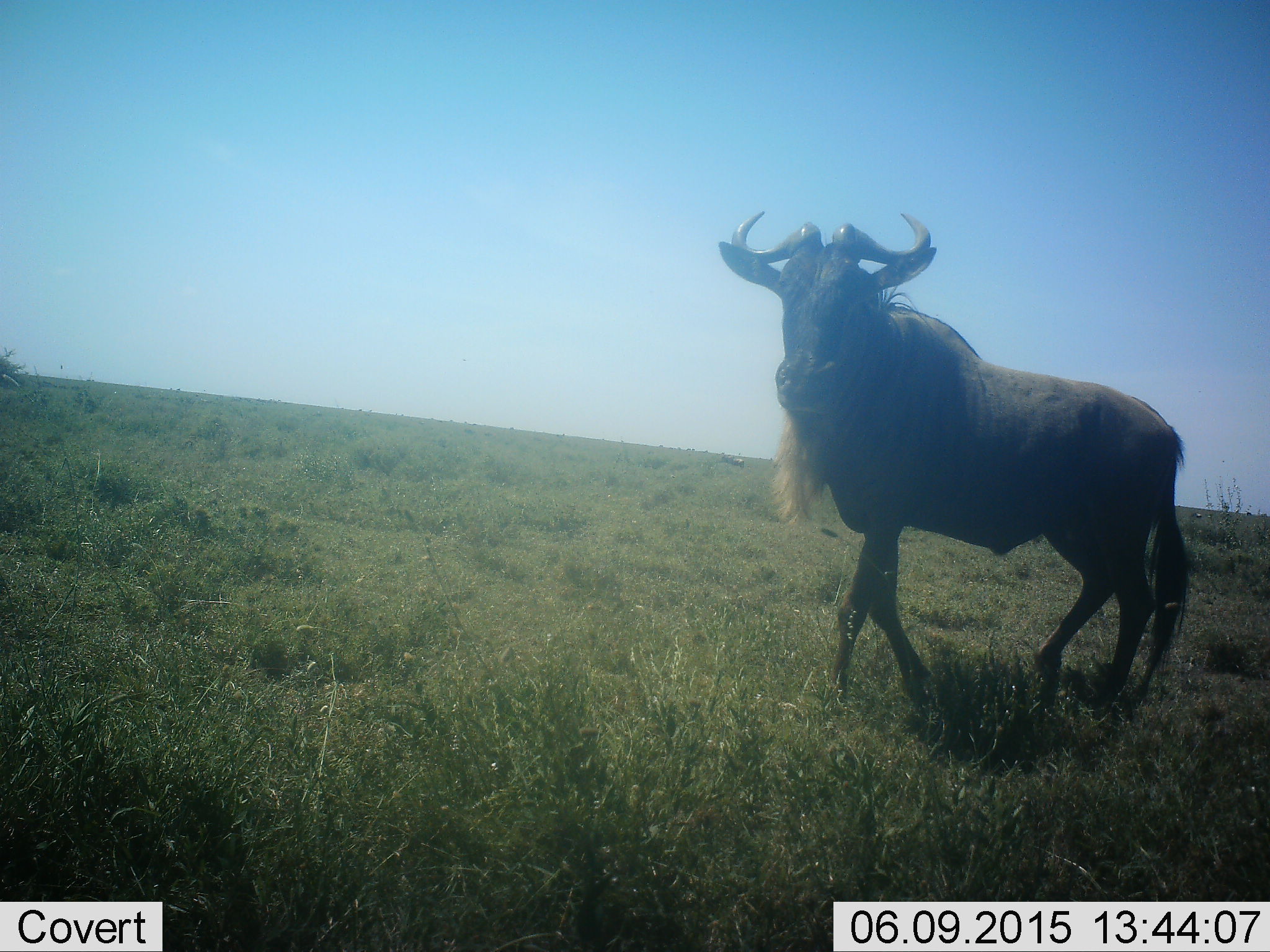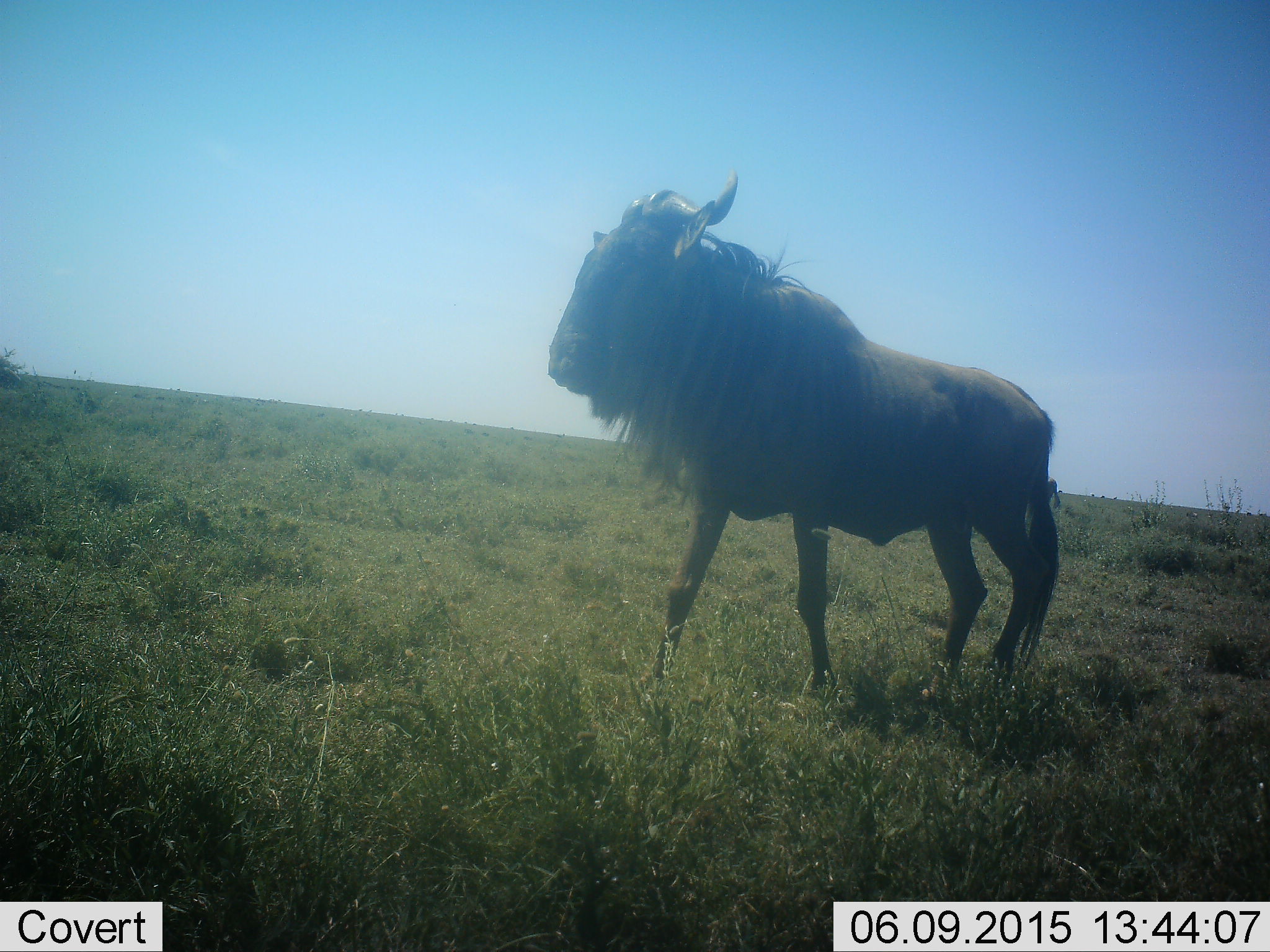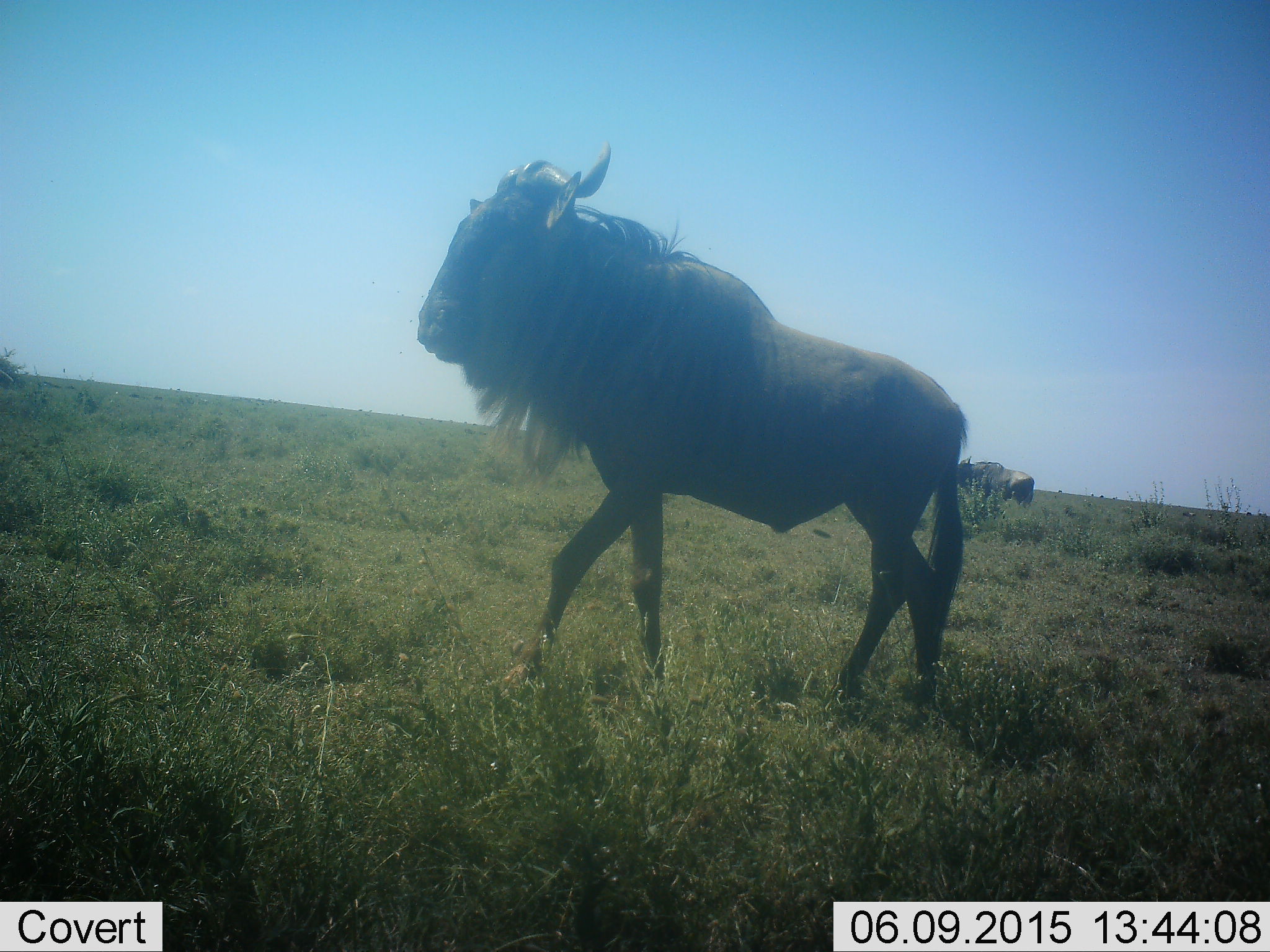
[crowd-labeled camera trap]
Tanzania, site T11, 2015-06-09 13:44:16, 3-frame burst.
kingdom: Animalia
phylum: Chordata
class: Mammalia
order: Artiodactyla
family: Bovidae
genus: Connochaetes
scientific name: Connochaetes taurinus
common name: blue wildebeest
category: wildebeest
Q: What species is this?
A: Wildebeest (blue wildebeest) (Connochaetes taurinus).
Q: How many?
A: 1.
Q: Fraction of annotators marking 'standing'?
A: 50%.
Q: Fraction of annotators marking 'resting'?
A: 0%.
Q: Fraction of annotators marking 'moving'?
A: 70%.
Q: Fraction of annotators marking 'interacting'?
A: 0%.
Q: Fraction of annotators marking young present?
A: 0%.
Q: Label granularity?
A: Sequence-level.